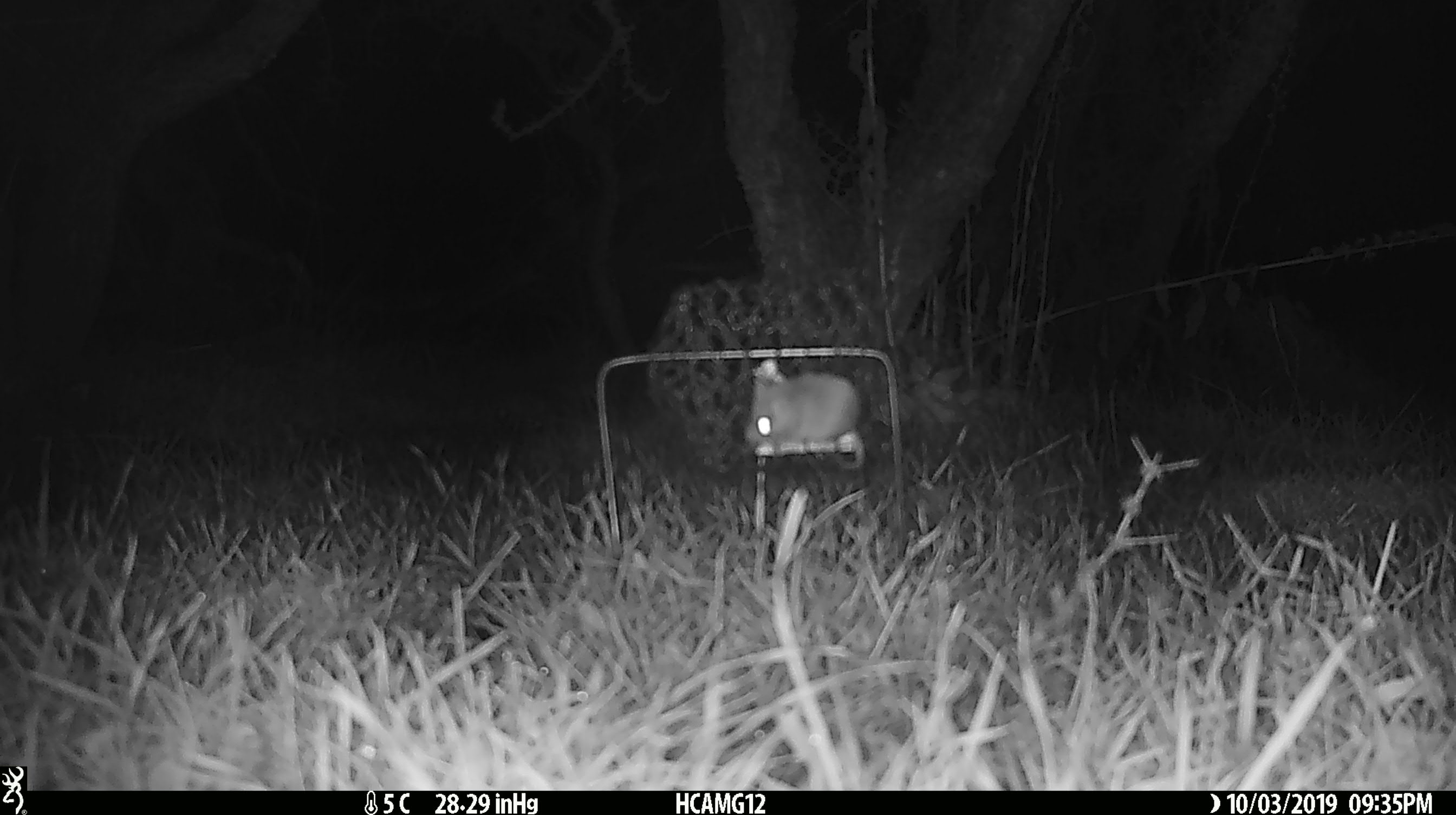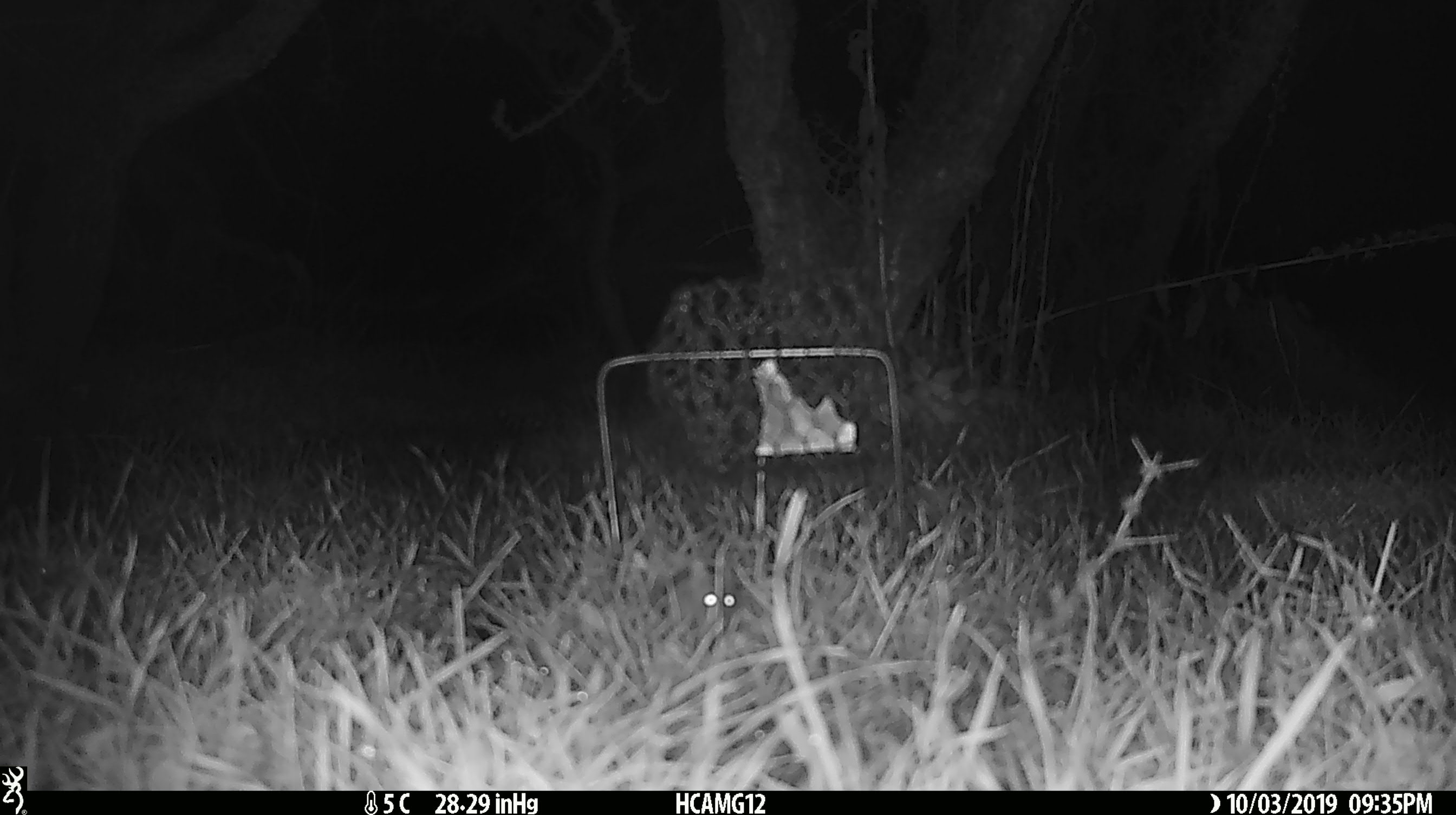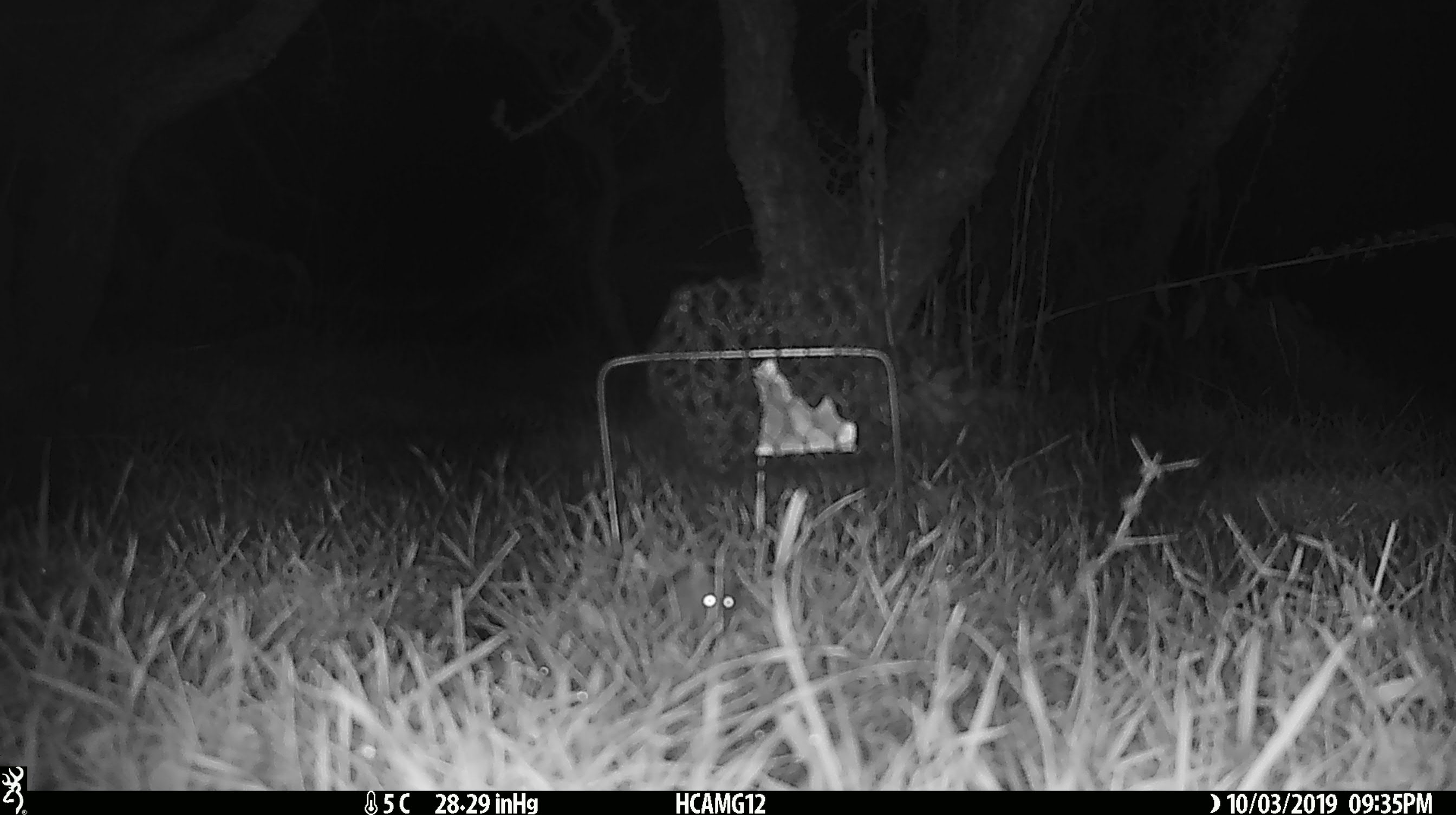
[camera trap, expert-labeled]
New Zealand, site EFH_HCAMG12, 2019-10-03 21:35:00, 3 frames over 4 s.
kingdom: Animalia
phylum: Chordata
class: Mammalia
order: Rodentia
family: Muridae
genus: Mus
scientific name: Mus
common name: mouse